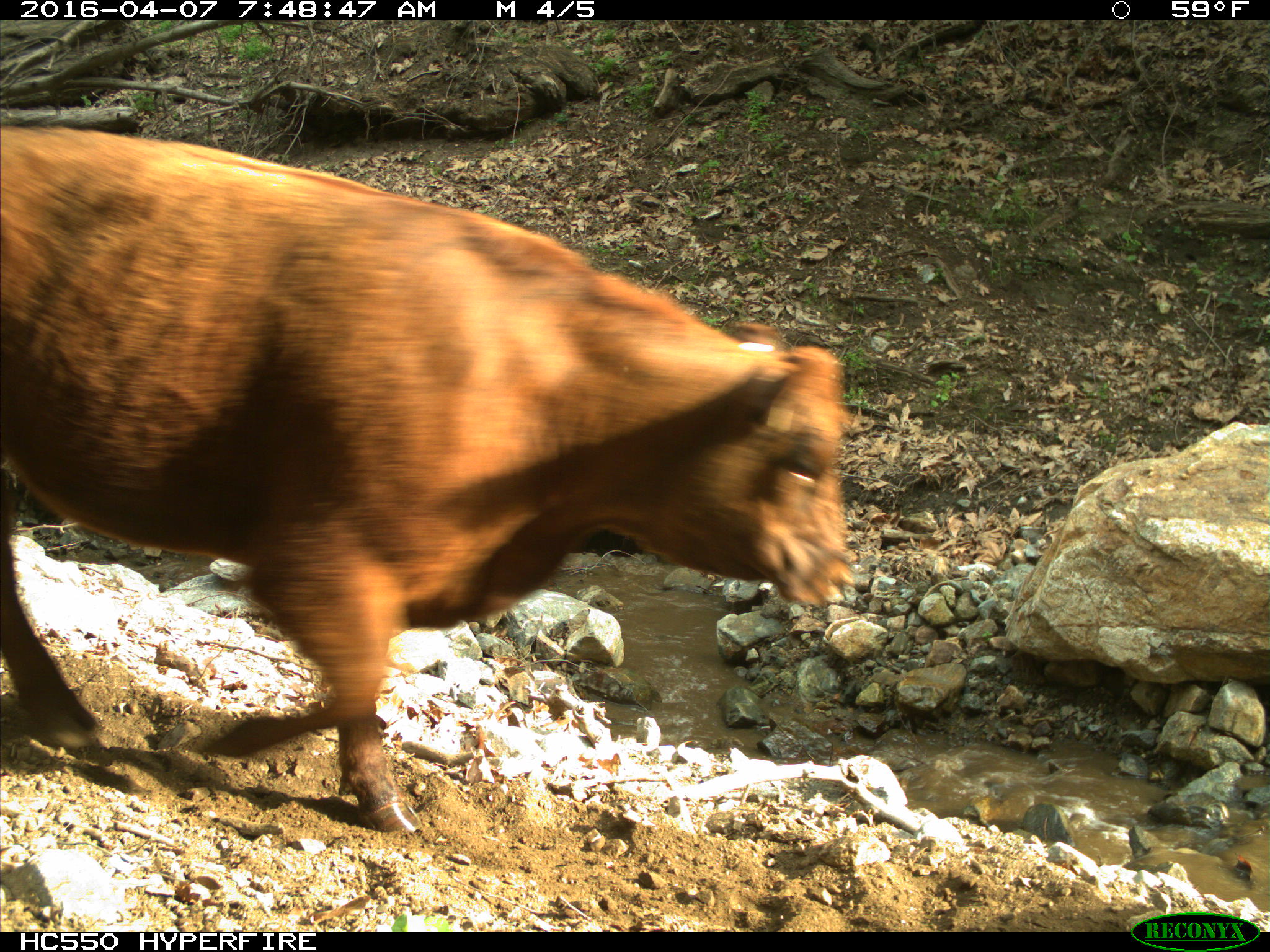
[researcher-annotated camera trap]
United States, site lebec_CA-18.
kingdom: Animalia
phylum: Chordata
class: Mammalia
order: Artiodactyla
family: Bovidae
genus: Bos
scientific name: Bos taurus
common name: domestic cow